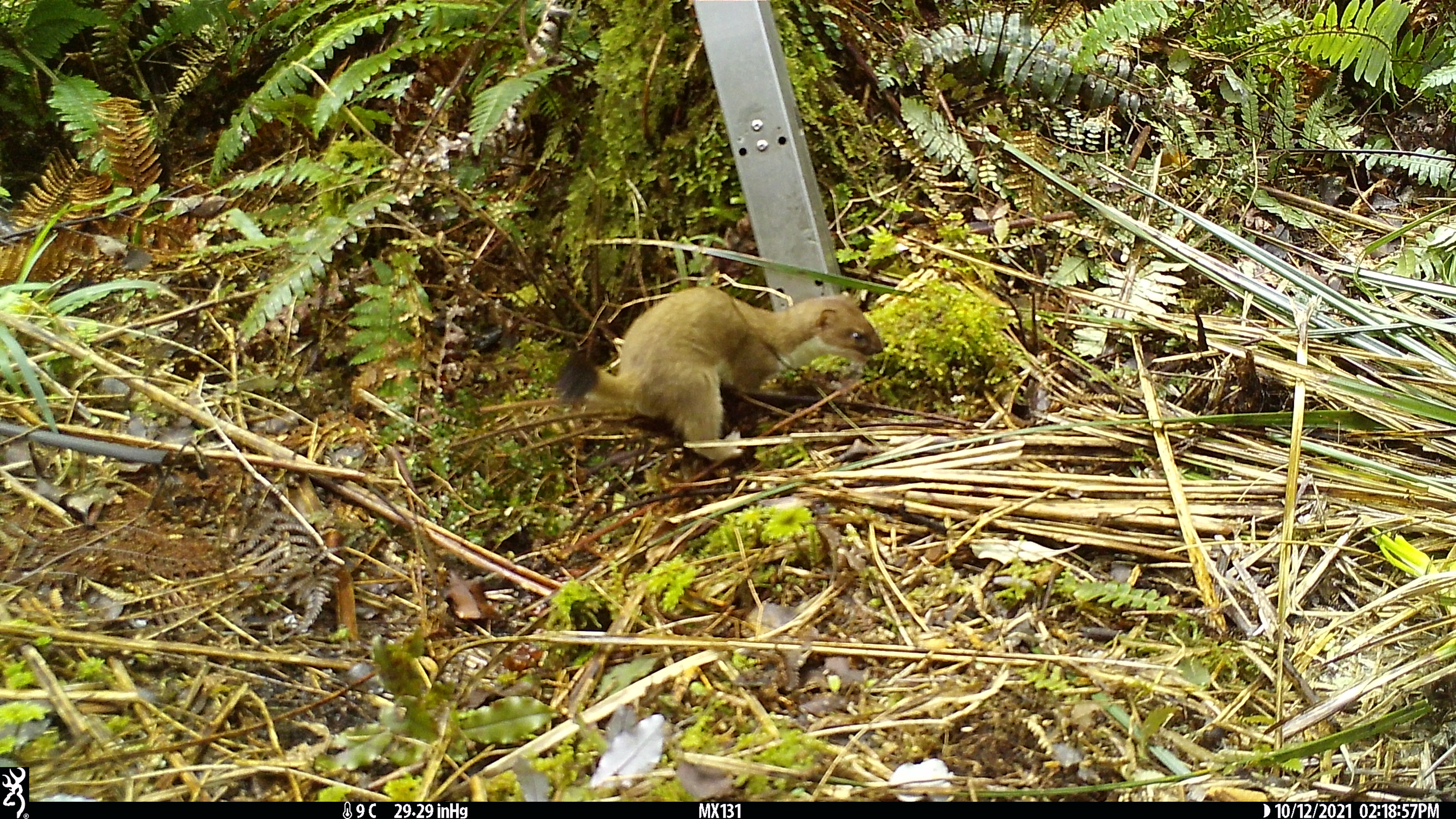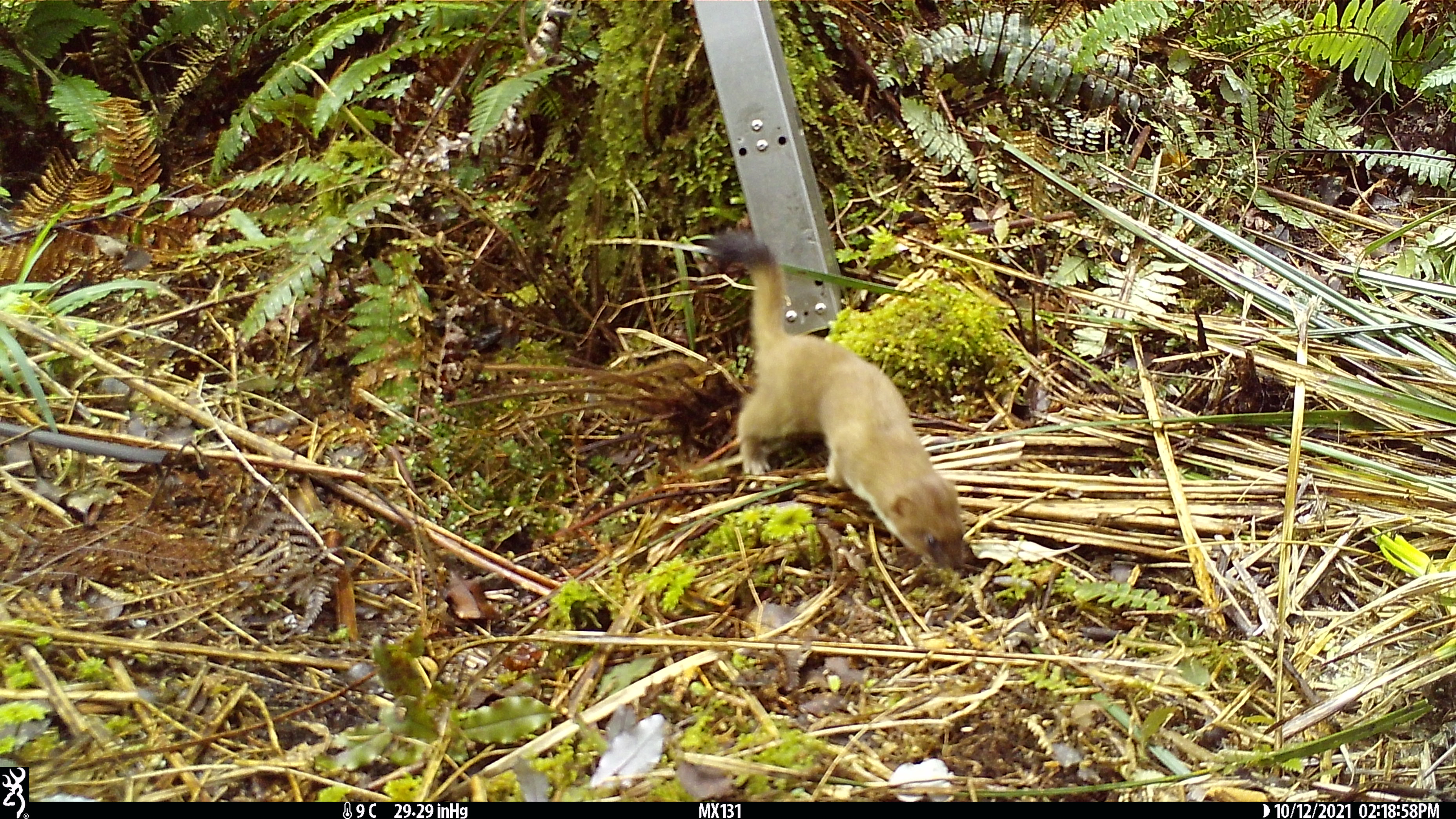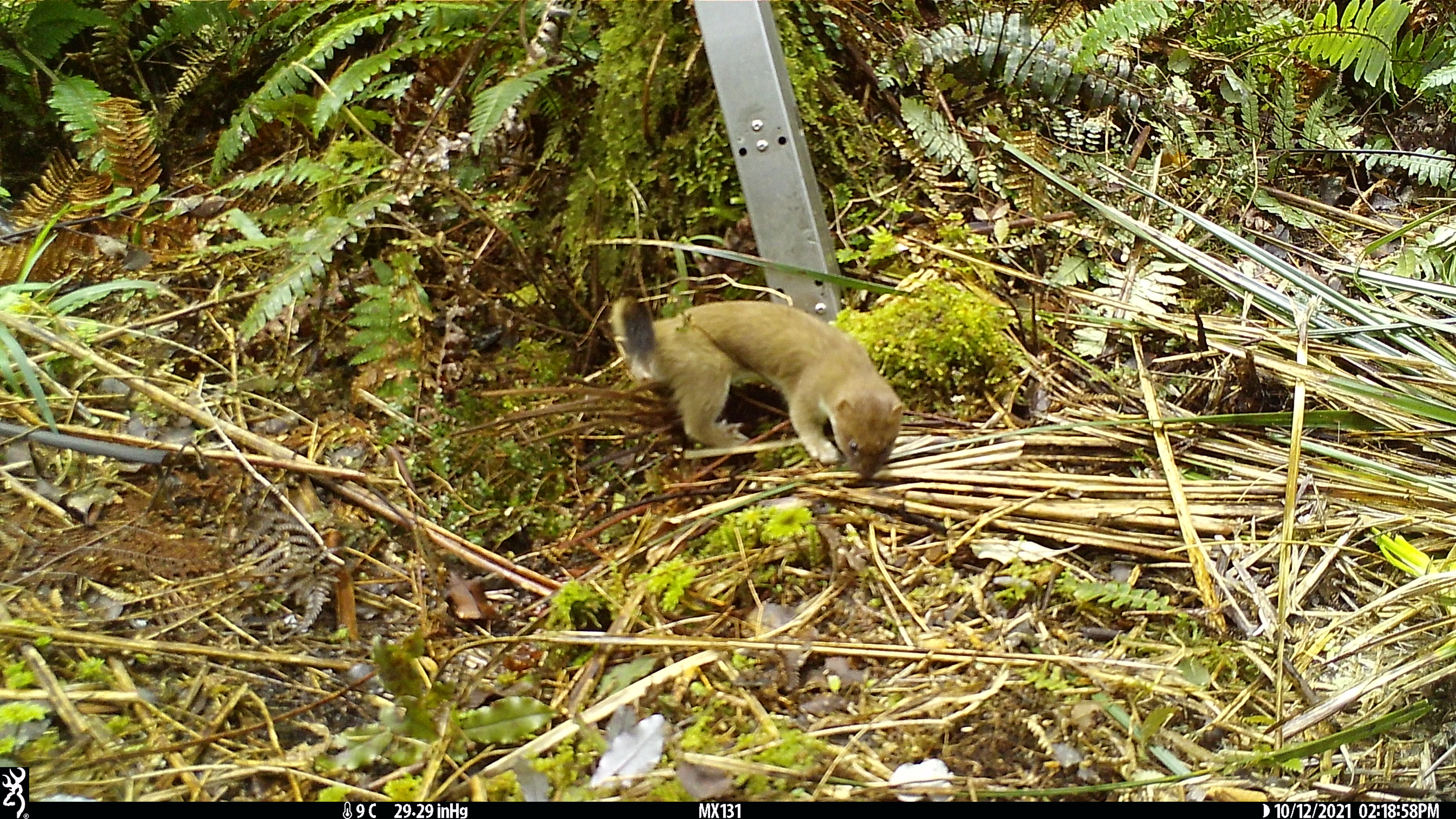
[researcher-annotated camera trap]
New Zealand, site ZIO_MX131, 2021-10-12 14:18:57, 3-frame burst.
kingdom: Animalia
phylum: Chordata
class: Mammalia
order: Carnivora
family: Mustelidae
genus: Mustela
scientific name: Mustela erminea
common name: stoat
Stoat (Mustela erminea).